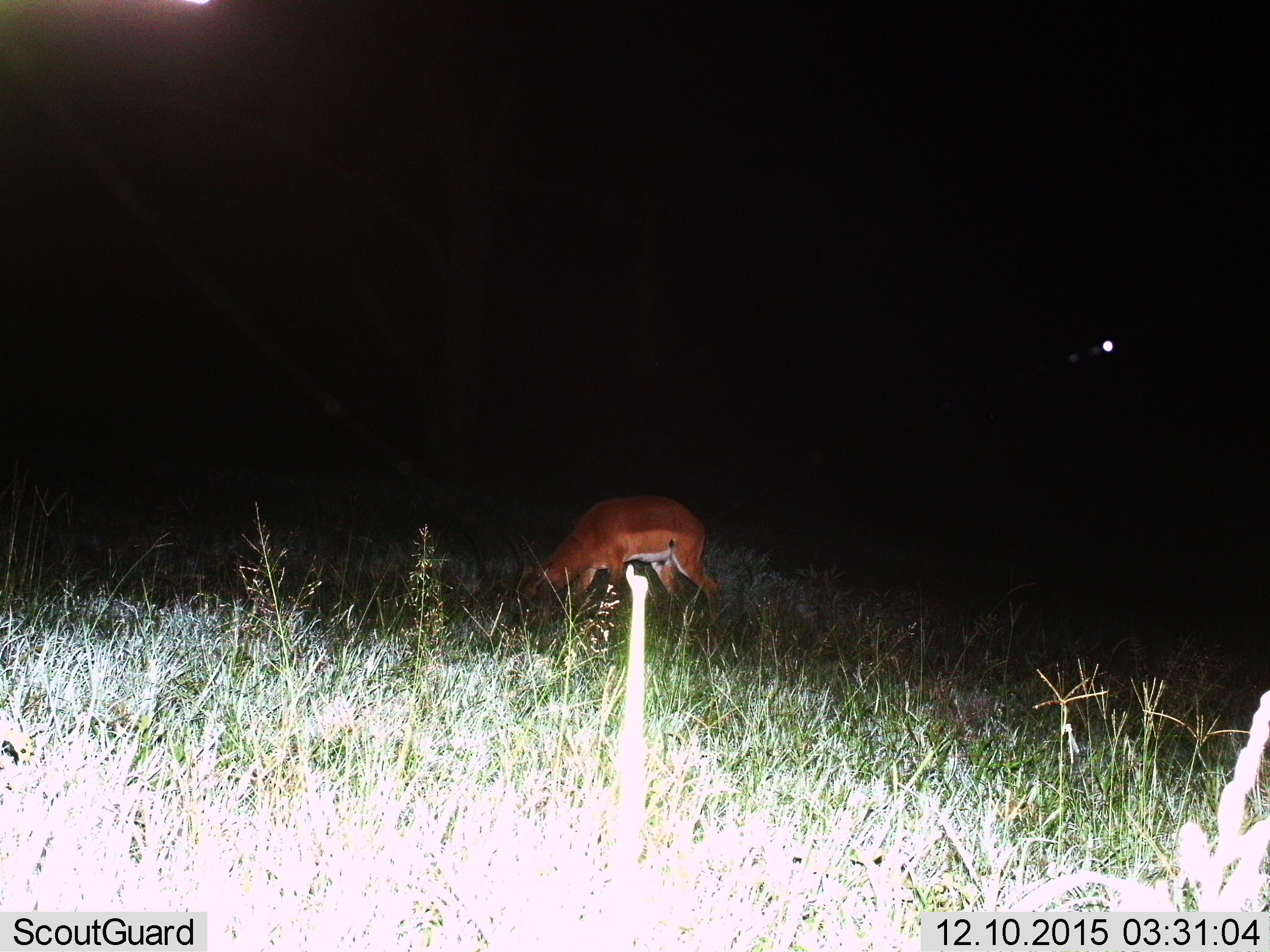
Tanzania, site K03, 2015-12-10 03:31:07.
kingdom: Animalia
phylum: Chordata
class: Mammalia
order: Artiodactyla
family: Bovidae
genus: Aepyceros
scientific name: Aepyceros melampus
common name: impala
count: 1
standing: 0%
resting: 0%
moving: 0%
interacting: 0%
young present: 0%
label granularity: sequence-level